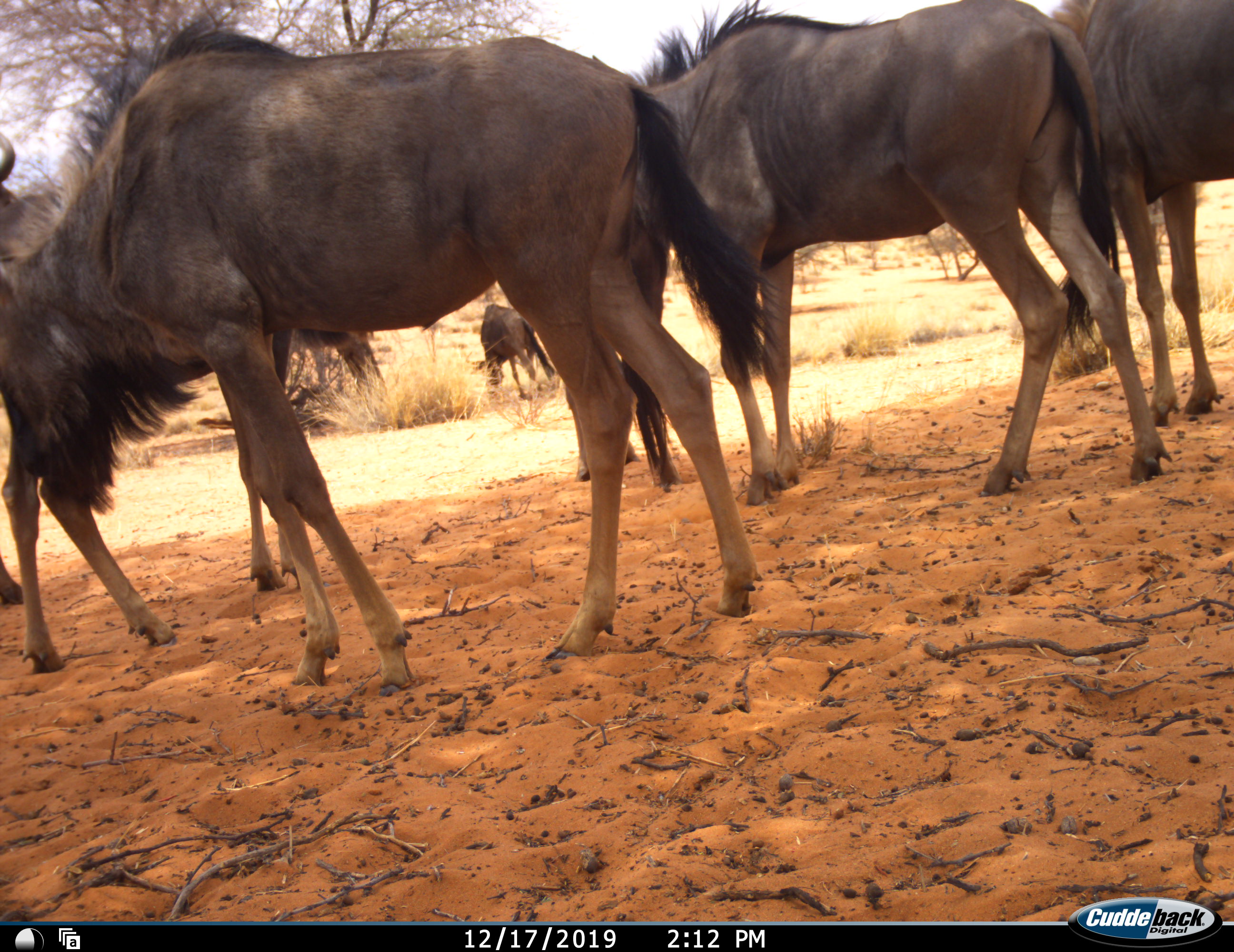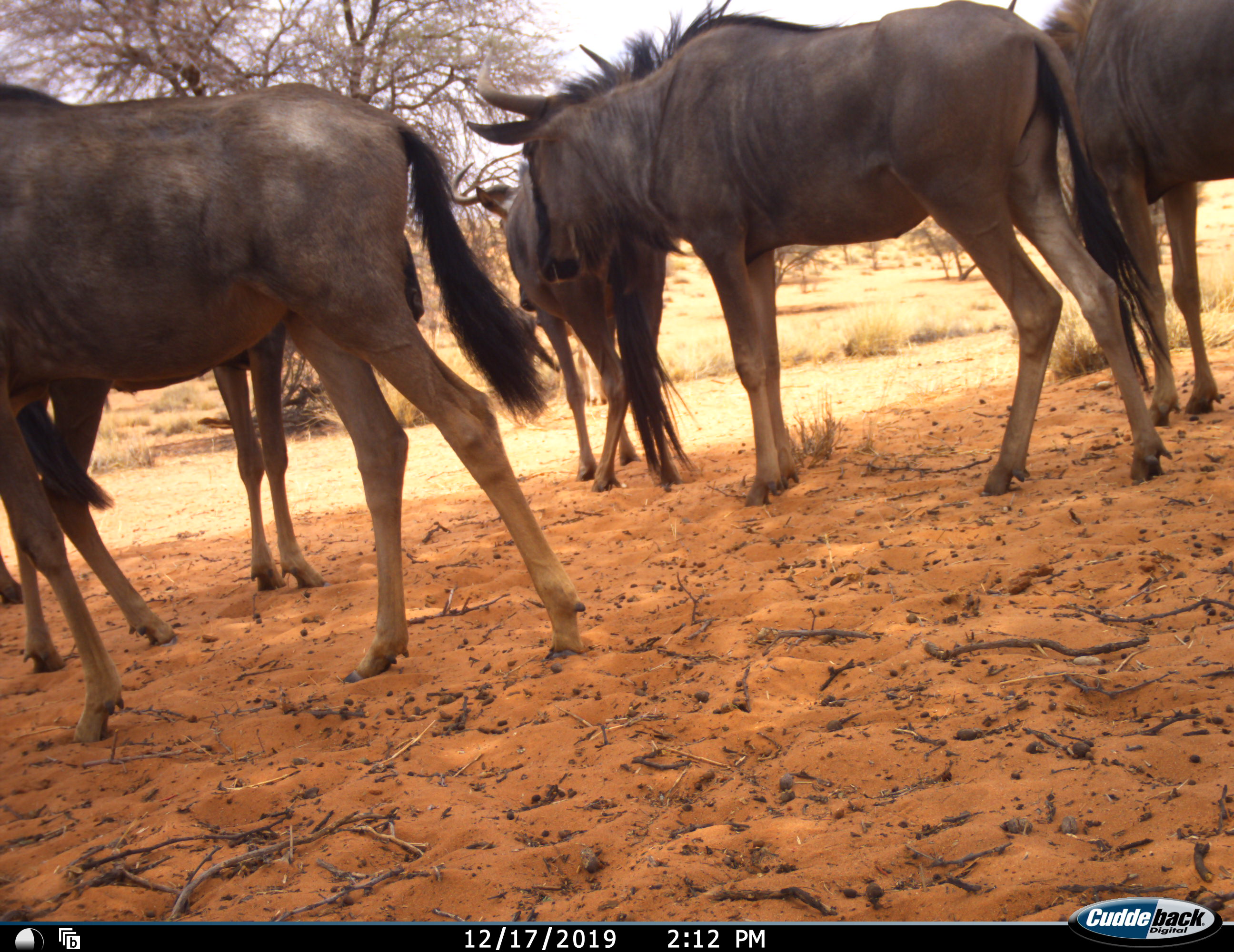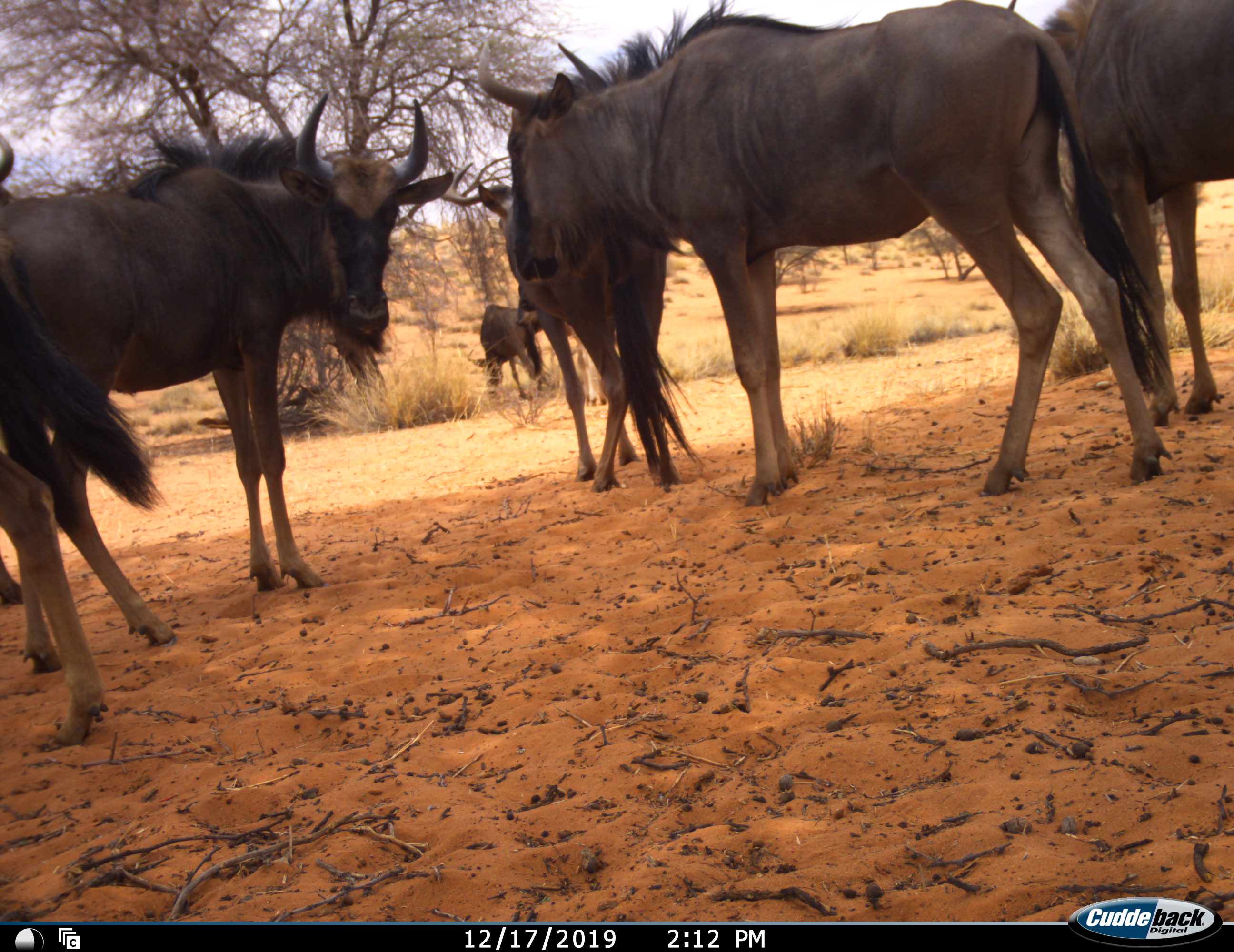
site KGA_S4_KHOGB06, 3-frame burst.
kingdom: Animalia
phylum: Chordata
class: Mammalia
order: Artiodactyla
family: Bovidae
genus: Connochaetes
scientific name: Connochaetes taurinus taurinus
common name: blue wildebeest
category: wildebeestblue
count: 6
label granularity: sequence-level